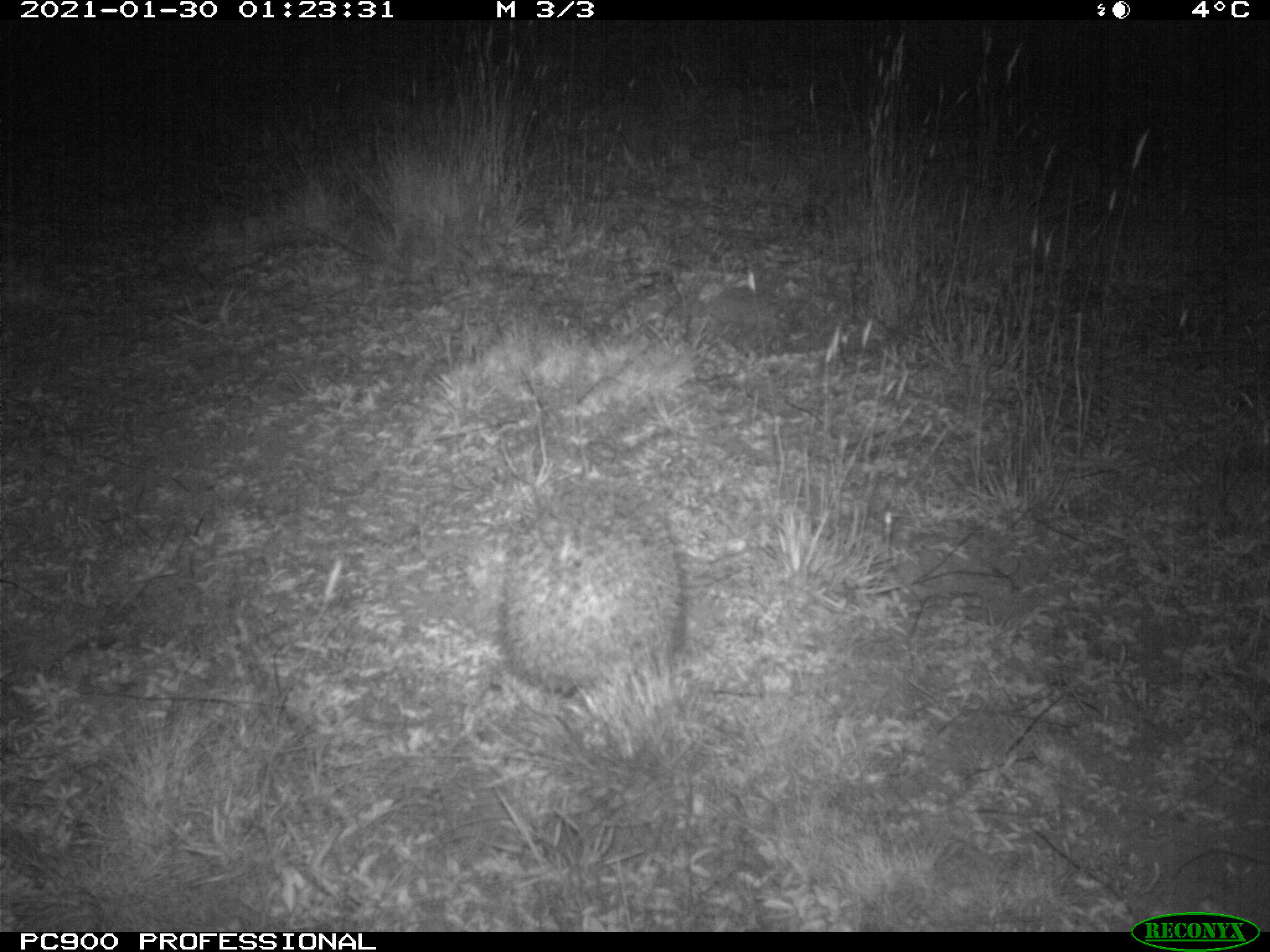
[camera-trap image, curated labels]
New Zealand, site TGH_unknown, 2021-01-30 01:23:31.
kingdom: Animalia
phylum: Chordata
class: Mammalia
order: Eulipotyphla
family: Erinaceidae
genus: Erinaceus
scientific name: Erinaceus europaeus europaeus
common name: european hedgehog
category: hedgehog